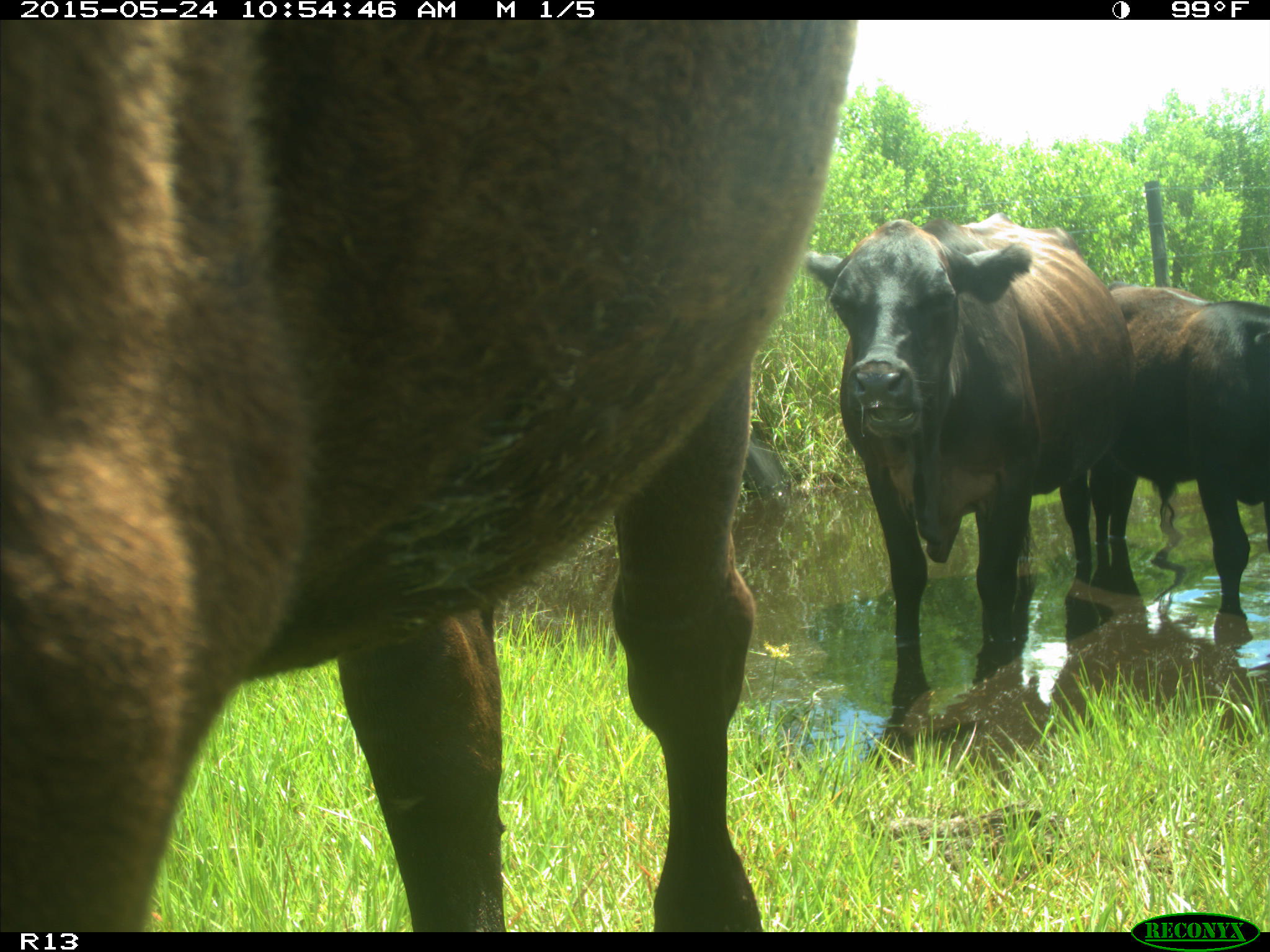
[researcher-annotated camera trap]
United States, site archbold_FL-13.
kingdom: Animalia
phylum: Chordata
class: Mammalia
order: Artiodactyla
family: Bovidae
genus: Bos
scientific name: Bos taurus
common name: domestic cow